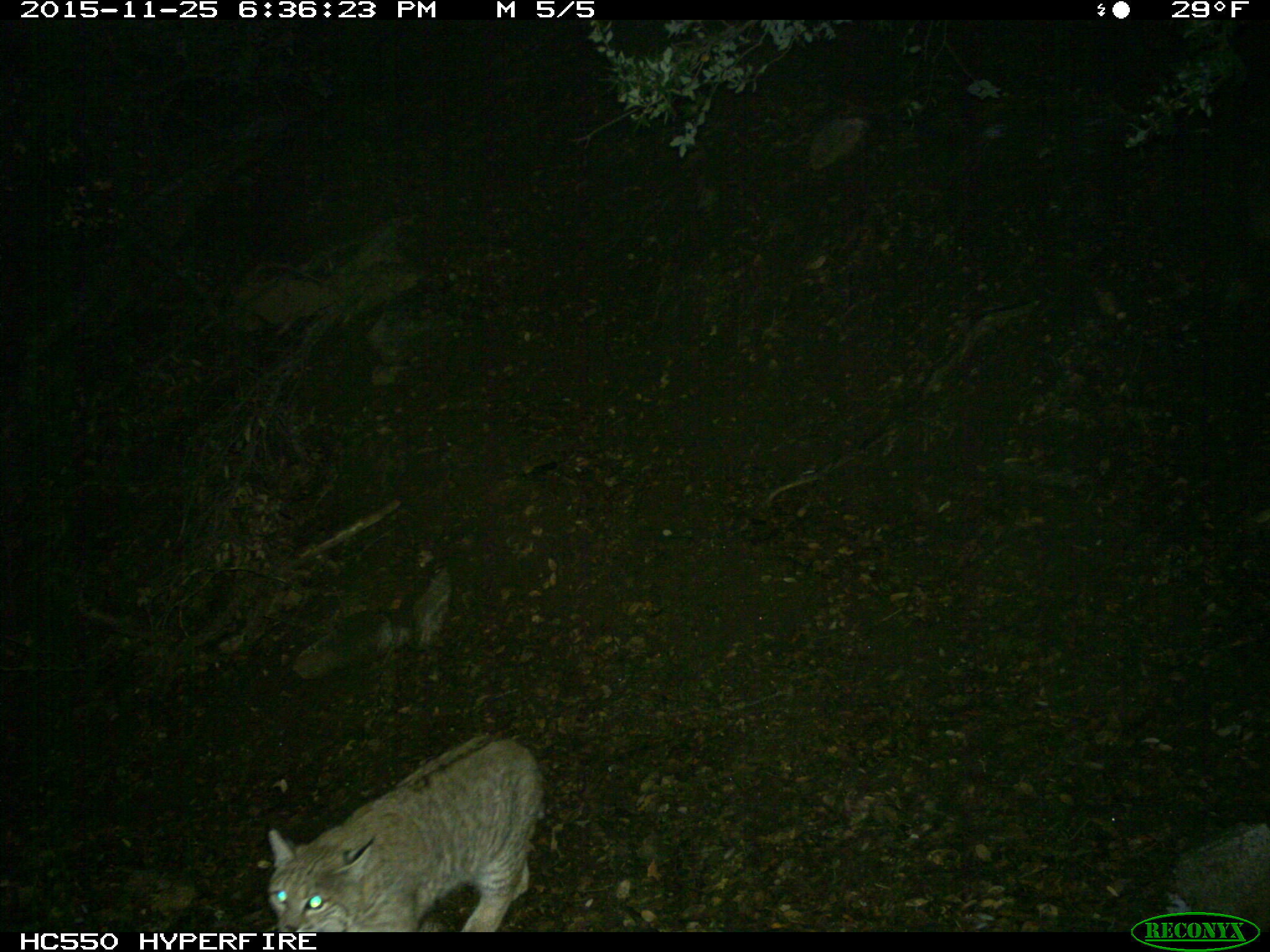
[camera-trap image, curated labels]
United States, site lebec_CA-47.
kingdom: Animalia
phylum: Chordata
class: Mammalia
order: Carnivora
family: Felidae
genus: Lynx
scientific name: Lynx rufus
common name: bobcat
Lynx rufus (bobcat).